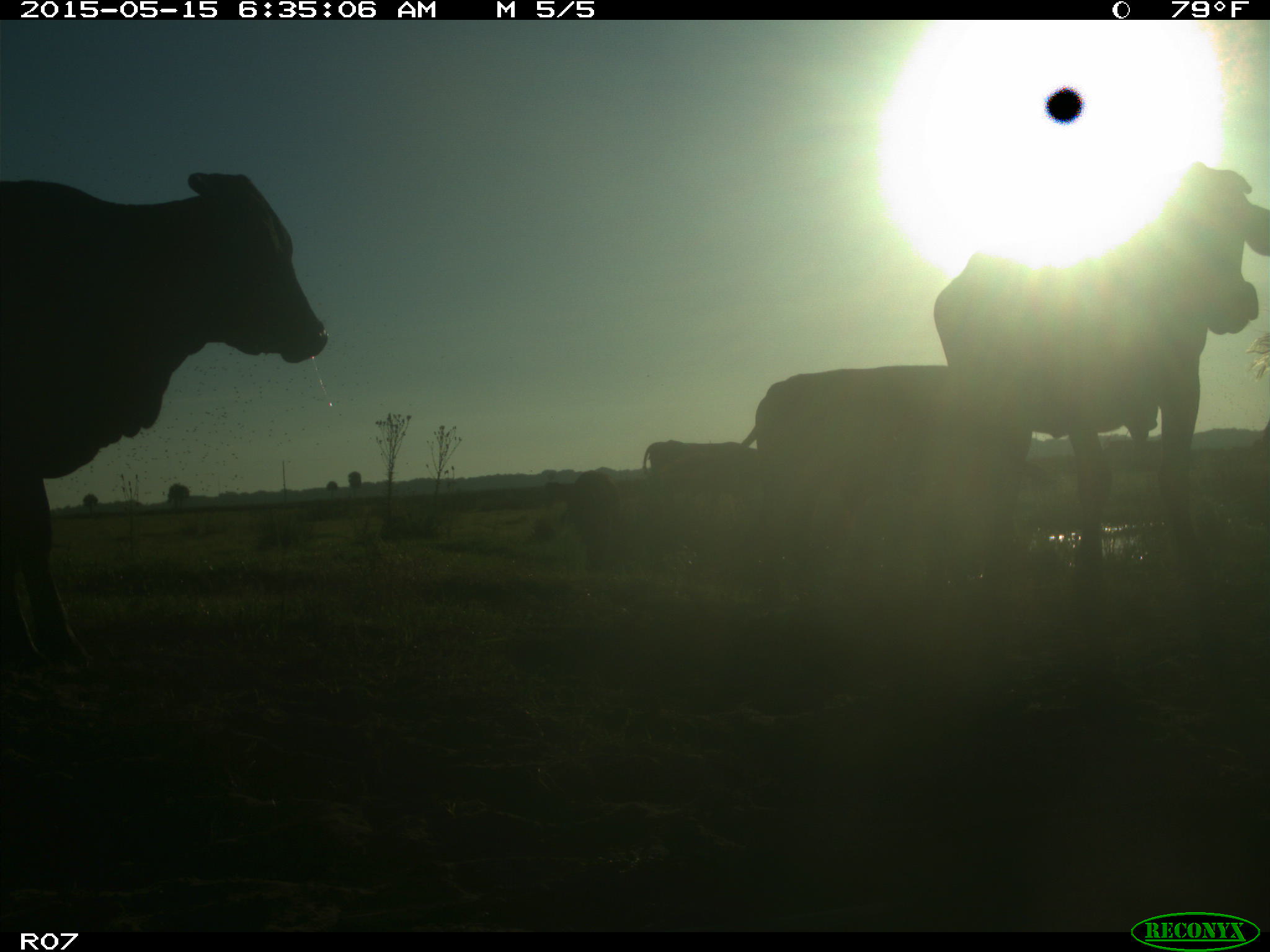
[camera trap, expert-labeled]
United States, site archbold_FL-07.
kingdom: Animalia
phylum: Chordata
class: Mammalia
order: Artiodactyla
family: Bovidae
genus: Bos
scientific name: Bos taurus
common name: domestic cow